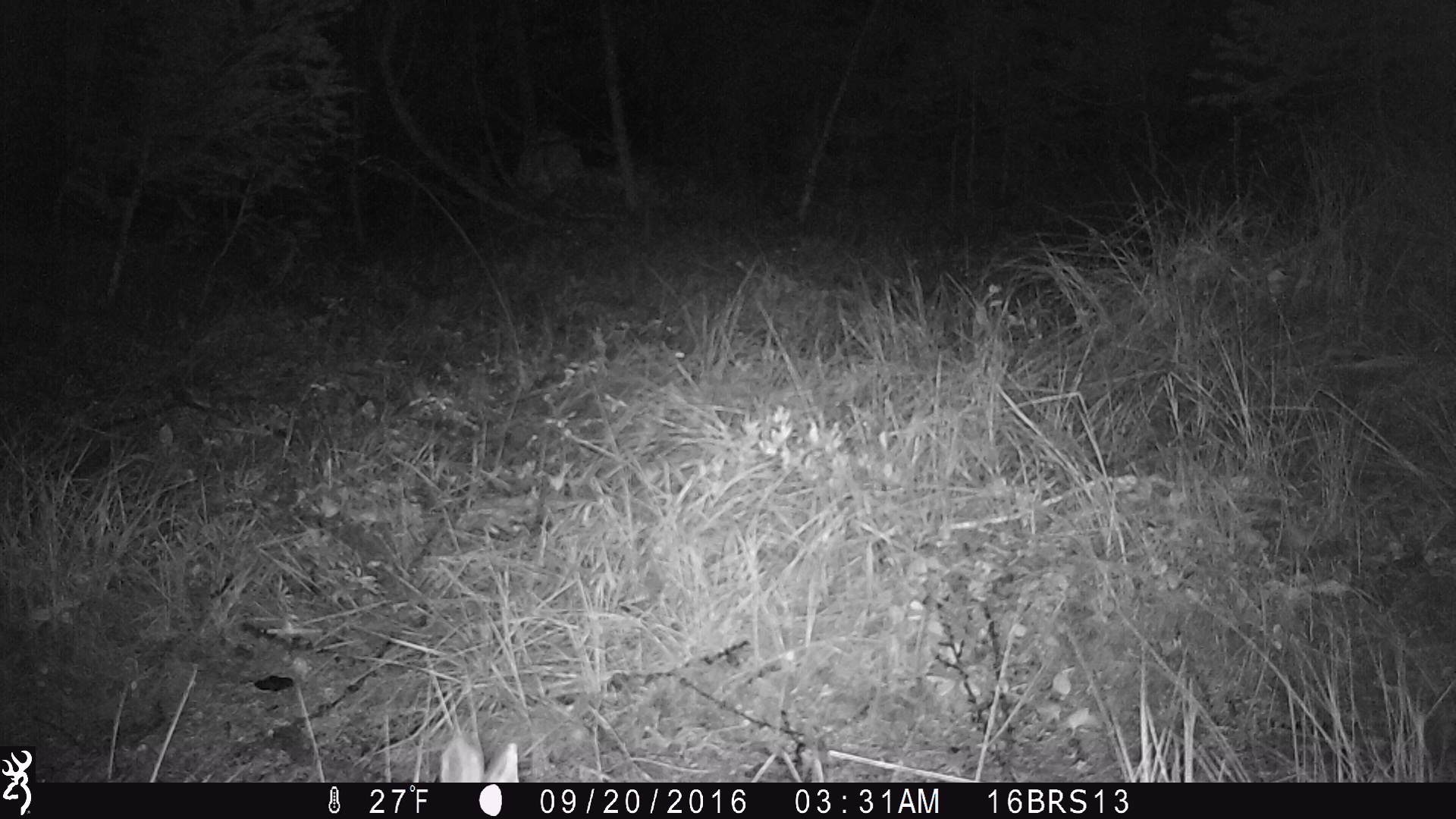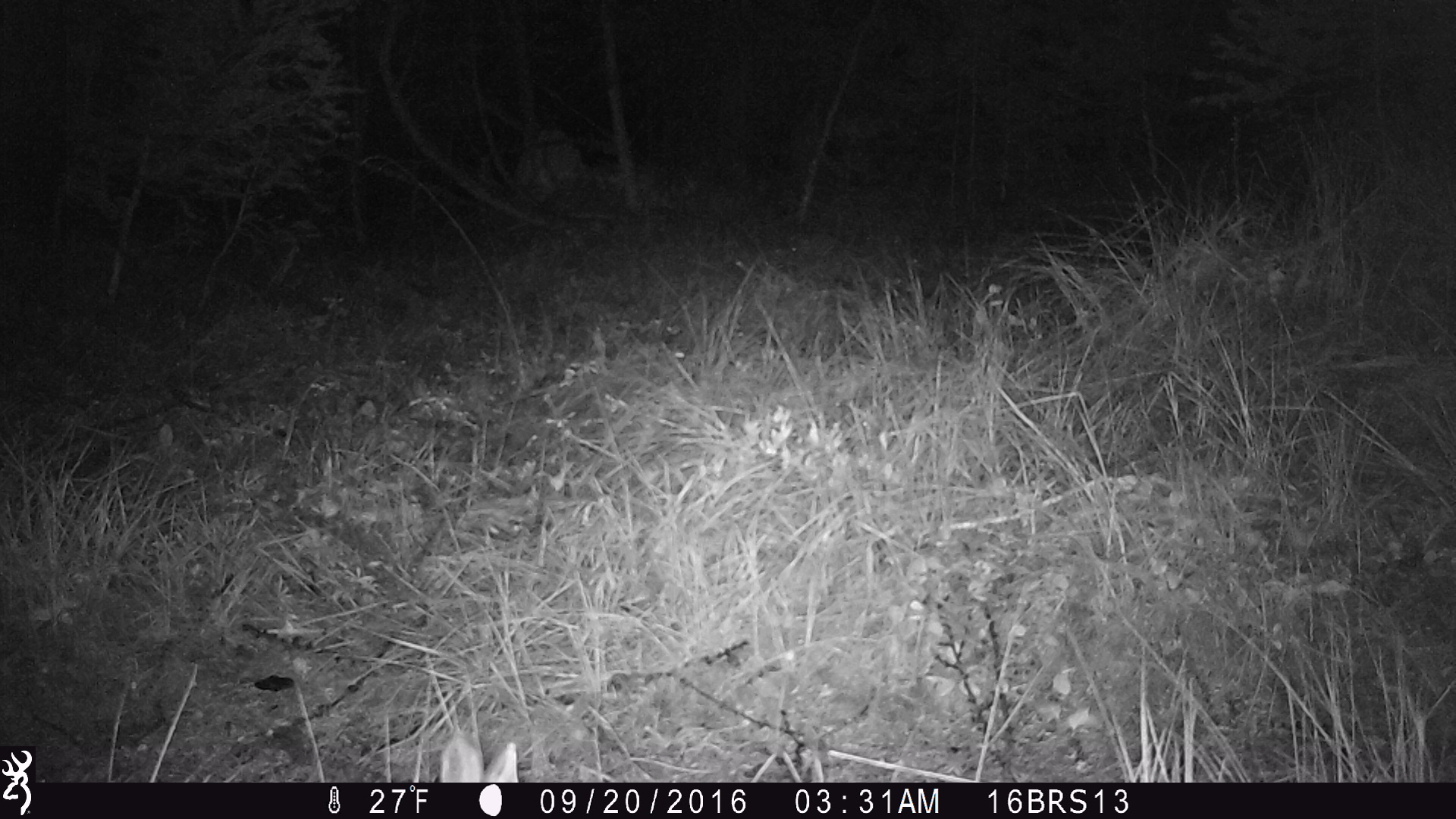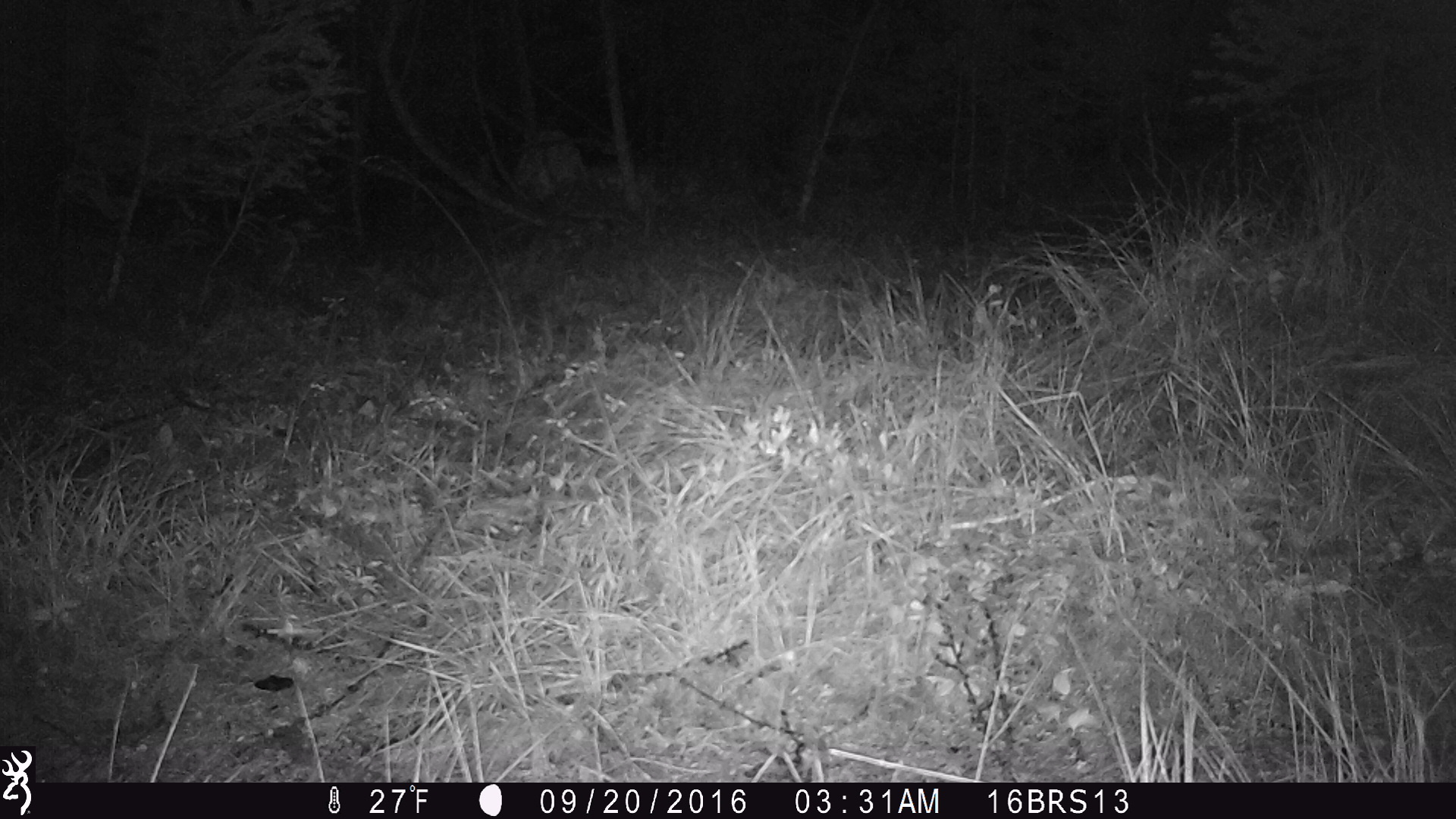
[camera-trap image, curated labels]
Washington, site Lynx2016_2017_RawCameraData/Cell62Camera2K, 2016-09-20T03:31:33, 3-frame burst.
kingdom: Animalia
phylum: Chordata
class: Mammalia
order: Lagomorpha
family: Leporidae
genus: Lepus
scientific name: Lepus americanus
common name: snowshoe hare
Lepus americanus (snowshoe hare). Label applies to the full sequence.